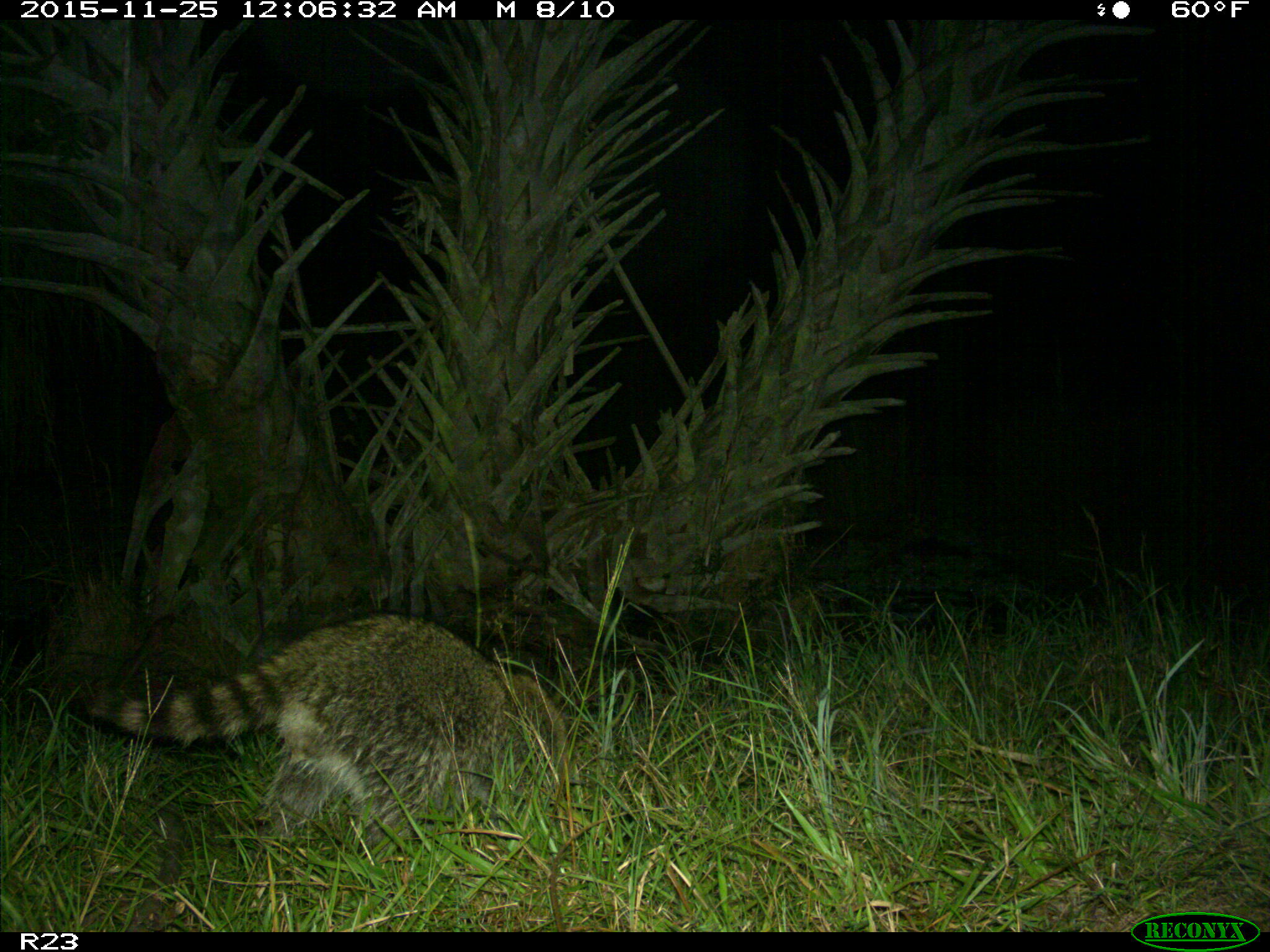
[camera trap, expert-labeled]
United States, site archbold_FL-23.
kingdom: Animalia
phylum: Chordata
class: Mammalia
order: Carnivora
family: Procyonidae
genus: Procyon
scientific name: Procyon lotor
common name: common raccoon